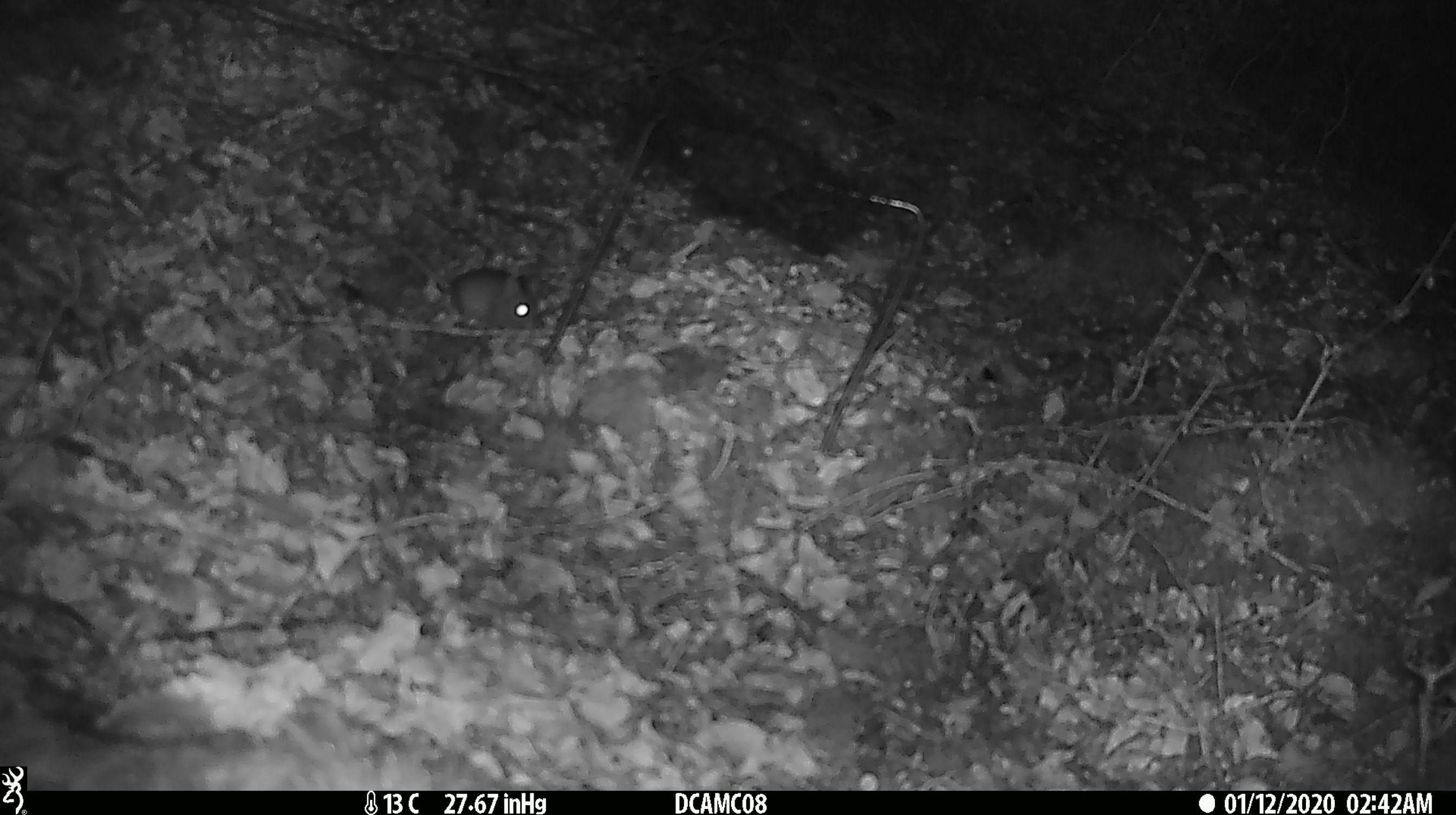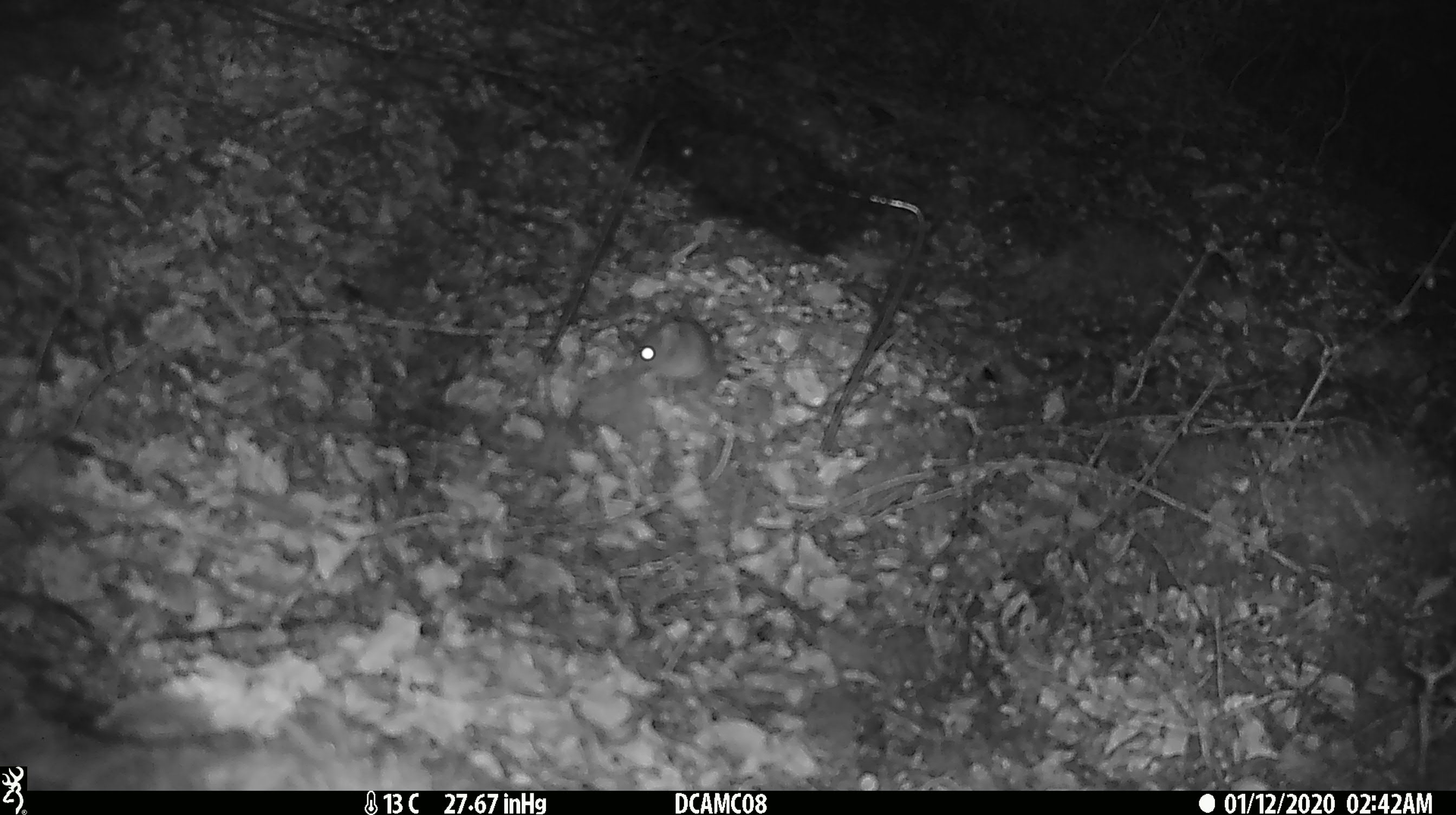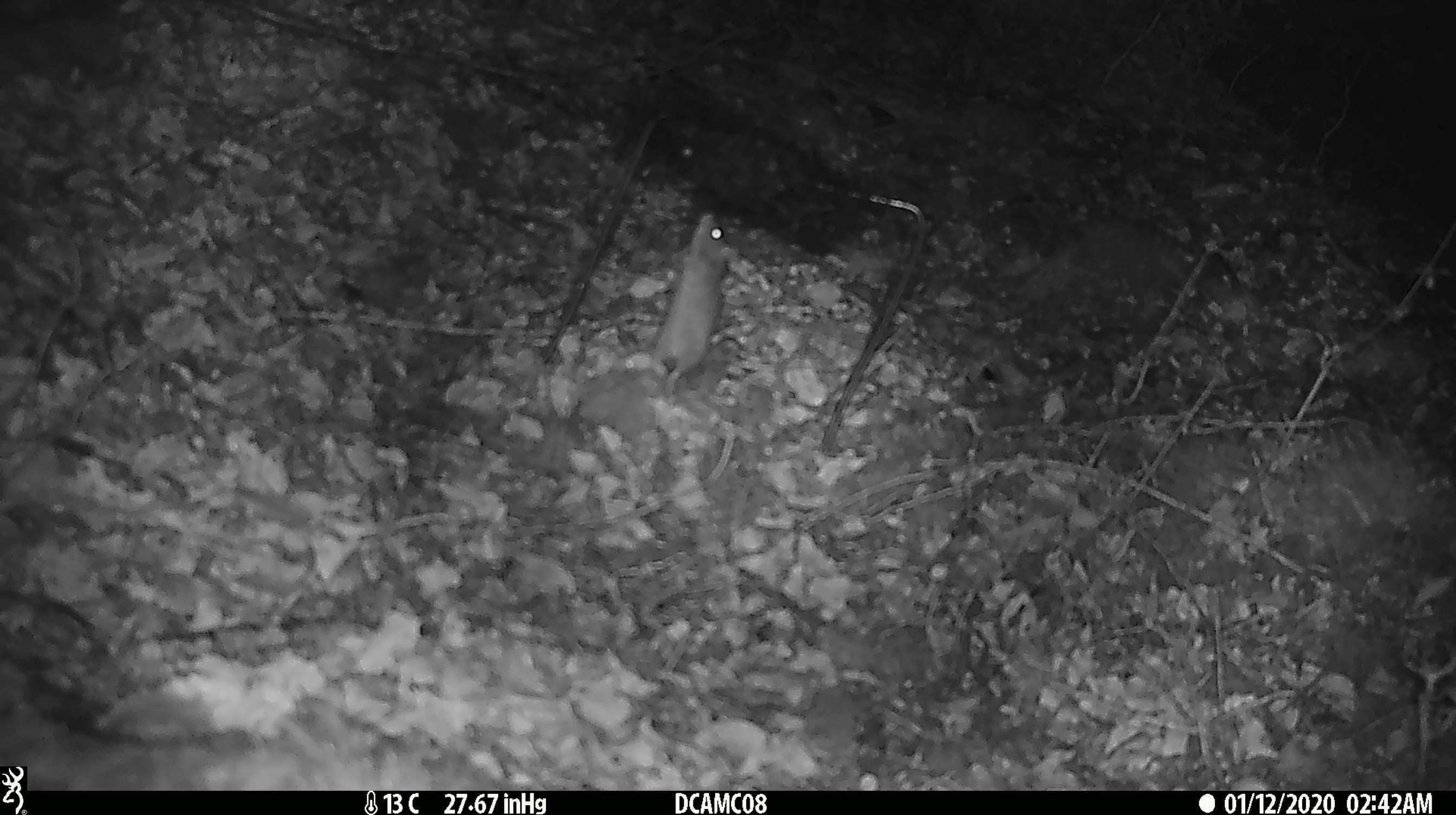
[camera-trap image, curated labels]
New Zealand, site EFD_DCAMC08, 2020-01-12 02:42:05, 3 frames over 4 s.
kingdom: Animalia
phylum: Chordata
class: Mammalia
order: Rodentia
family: Muridae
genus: Mus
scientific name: Mus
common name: mouse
Mouse (Mus).